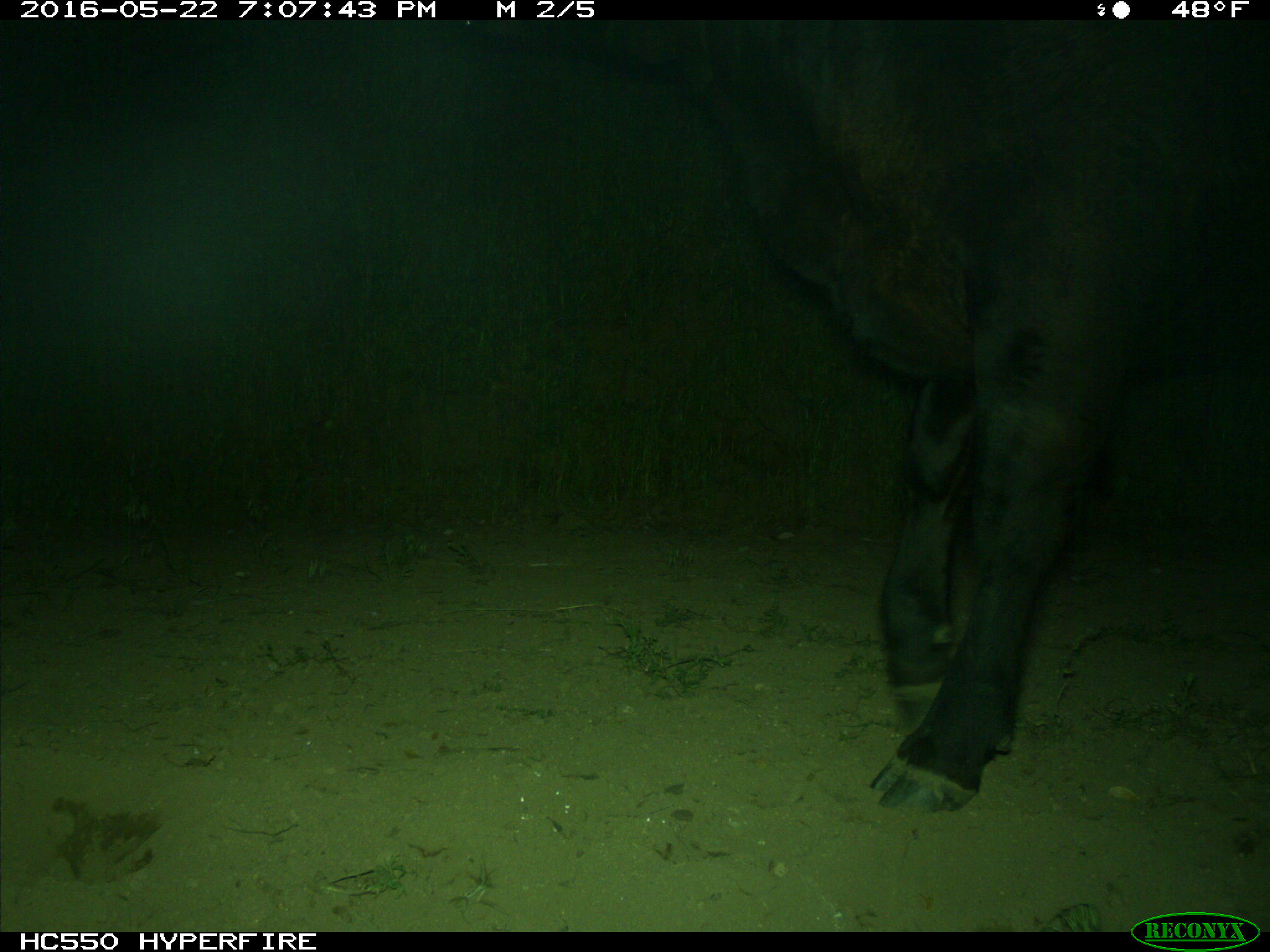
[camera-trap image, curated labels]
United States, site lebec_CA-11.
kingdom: Animalia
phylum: Chordata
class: Mammalia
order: Artiodactyla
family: Bovidae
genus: Bos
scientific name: Bos taurus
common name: domestic cow